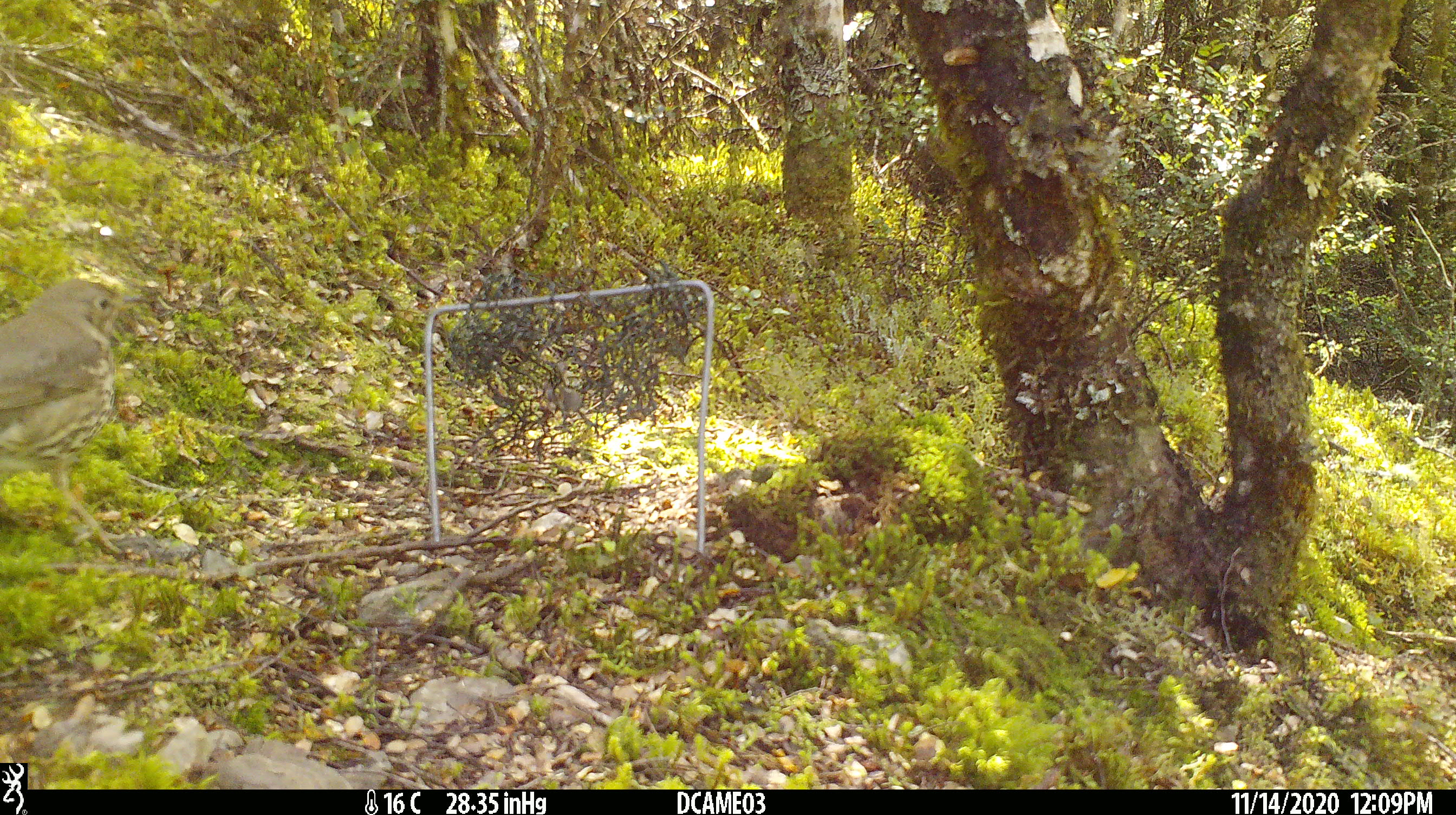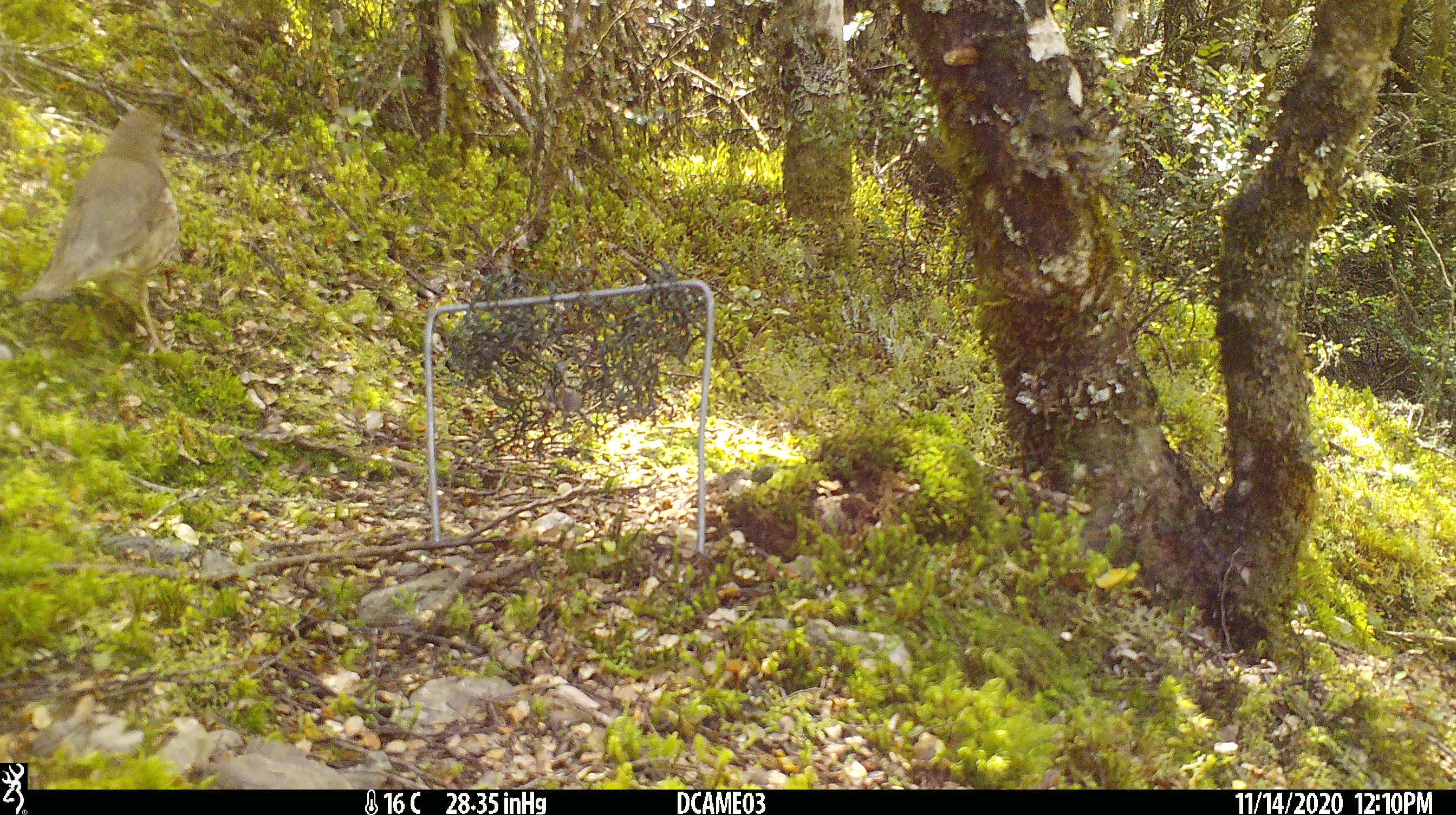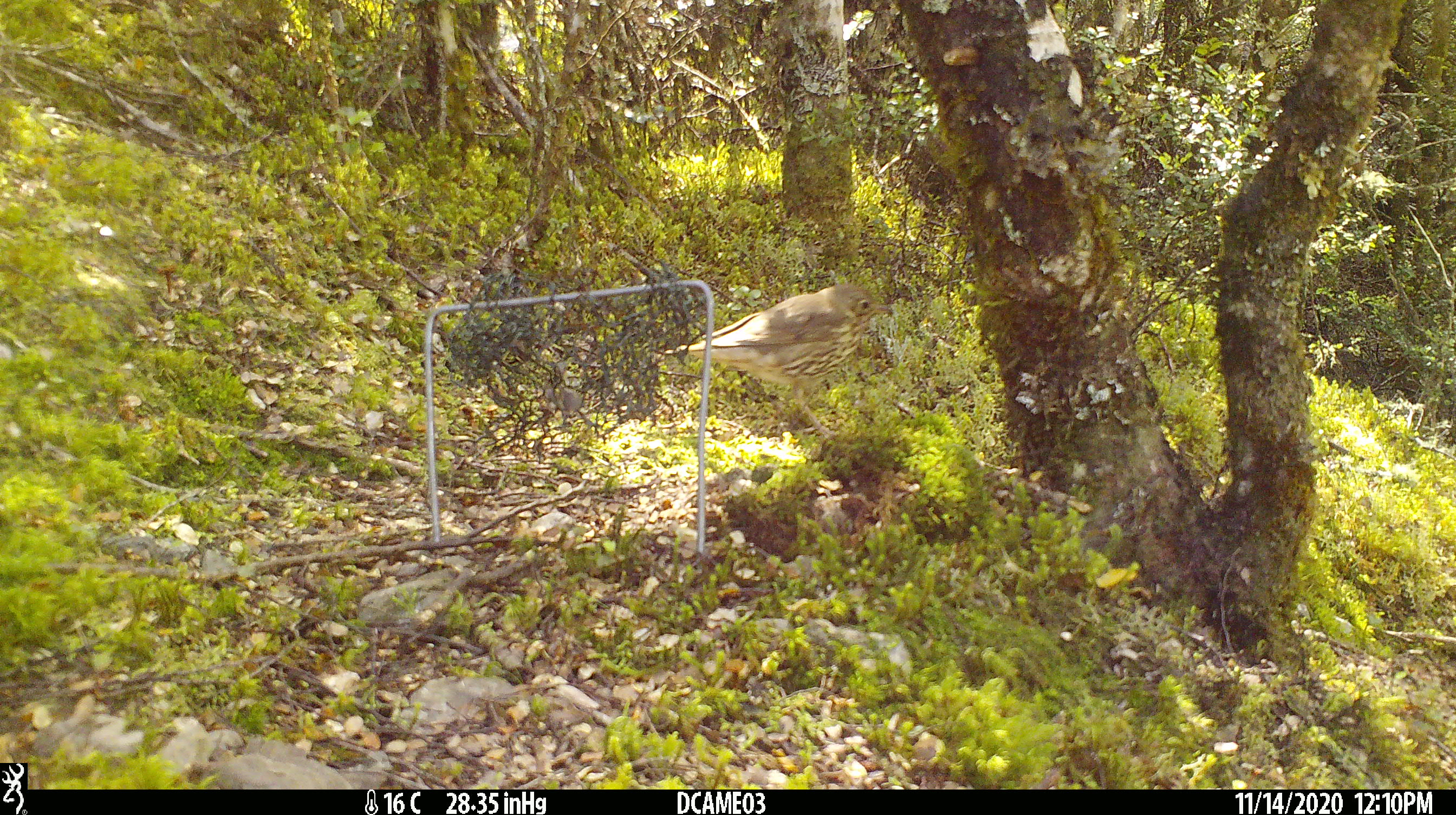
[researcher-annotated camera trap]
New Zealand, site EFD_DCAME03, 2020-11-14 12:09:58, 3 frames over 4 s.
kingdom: Animalia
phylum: Chordata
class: Aves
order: Passeriformes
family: Turdidae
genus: Turdus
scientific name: Turdus philomelos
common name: song thrush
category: thrush